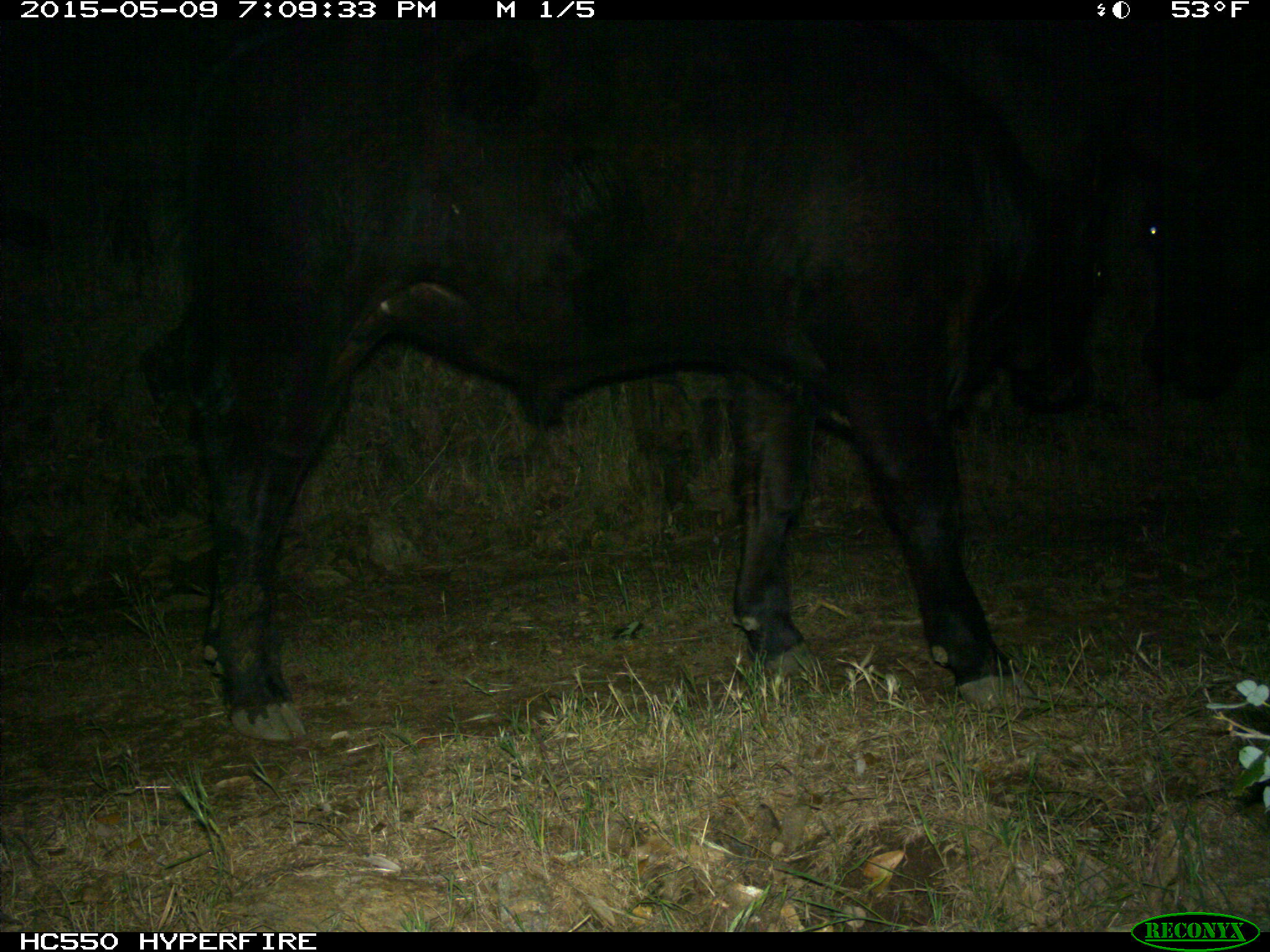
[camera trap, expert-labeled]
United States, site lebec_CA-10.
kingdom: Animalia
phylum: Chordata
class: Mammalia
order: Artiodactyla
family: Bovidae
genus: Bos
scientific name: Bos taurus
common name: domestic cow